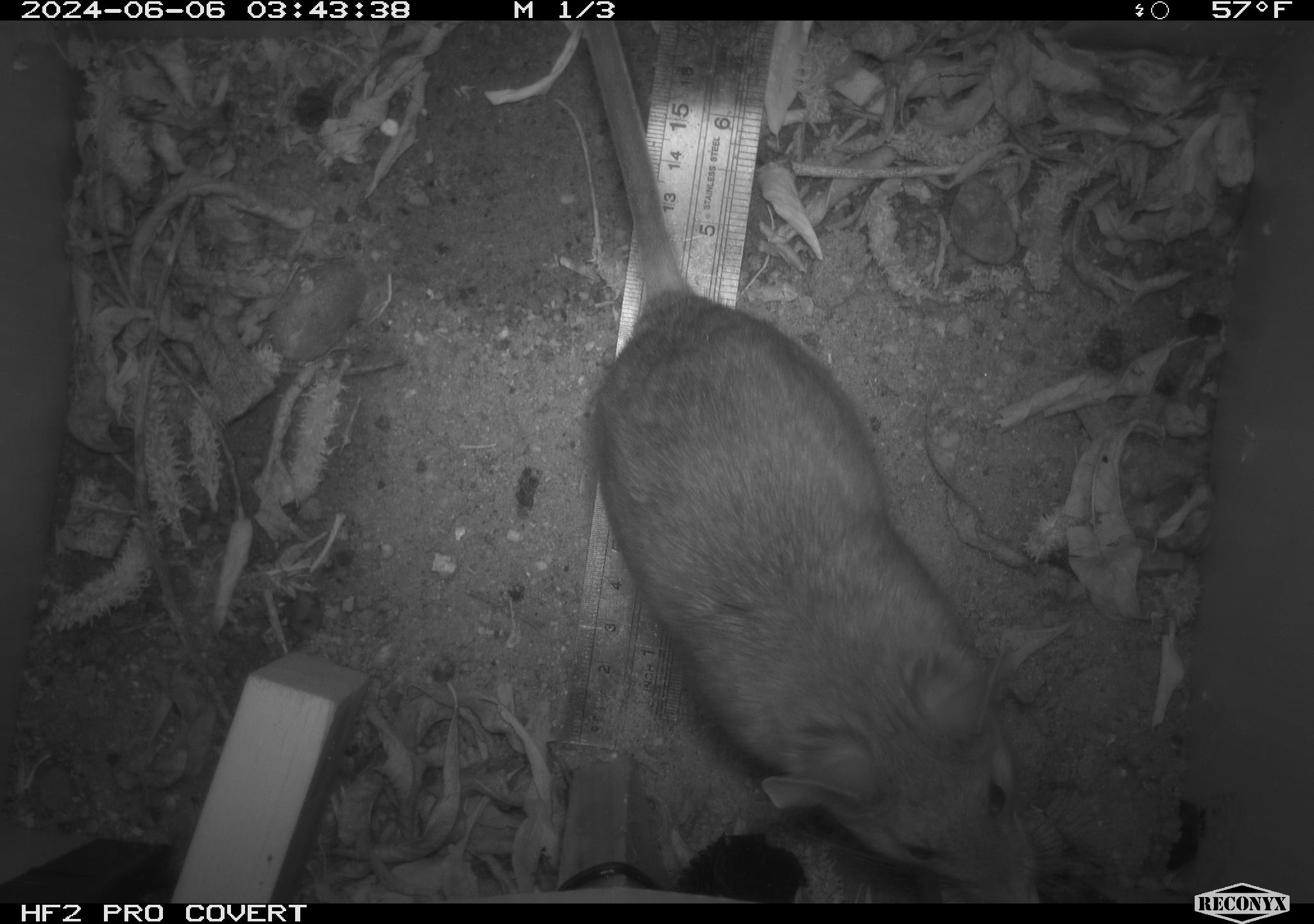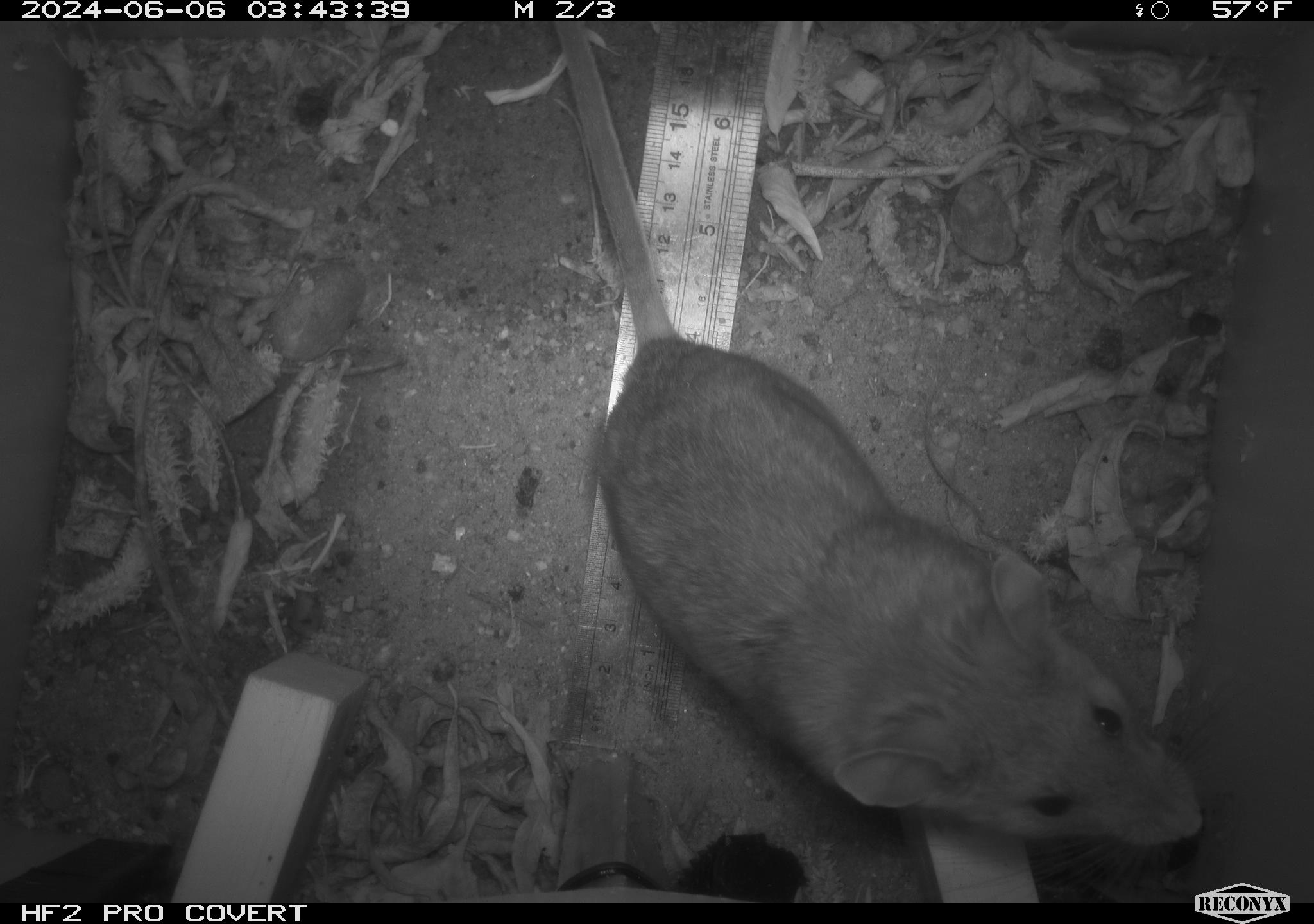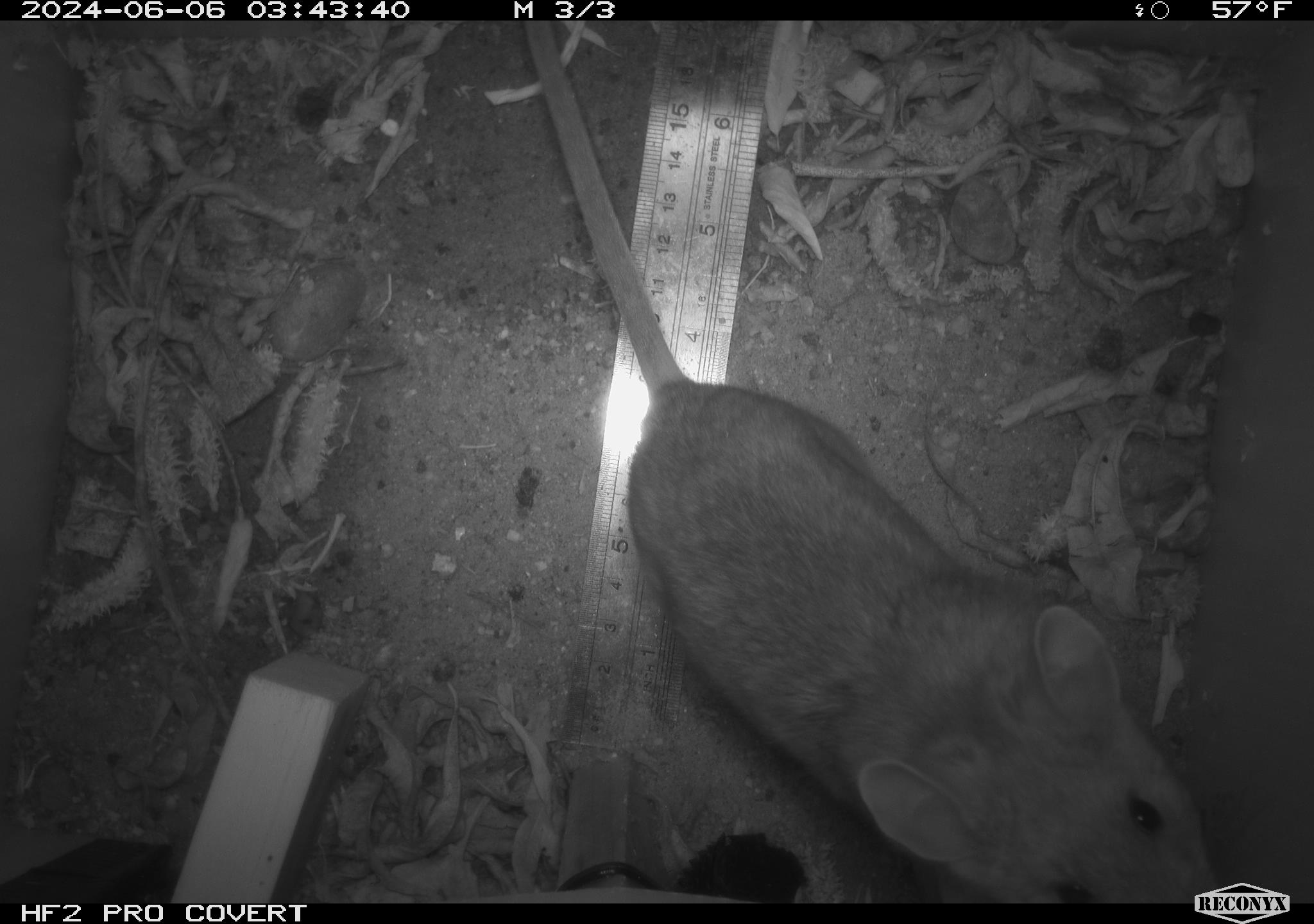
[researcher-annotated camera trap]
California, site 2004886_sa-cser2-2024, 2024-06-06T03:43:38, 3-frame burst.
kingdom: Animalia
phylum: Chordata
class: Mammalia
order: Rodentia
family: Muridae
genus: Rattus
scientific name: Rattus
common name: rat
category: rattus species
Rattus species (rat) (Rattus).